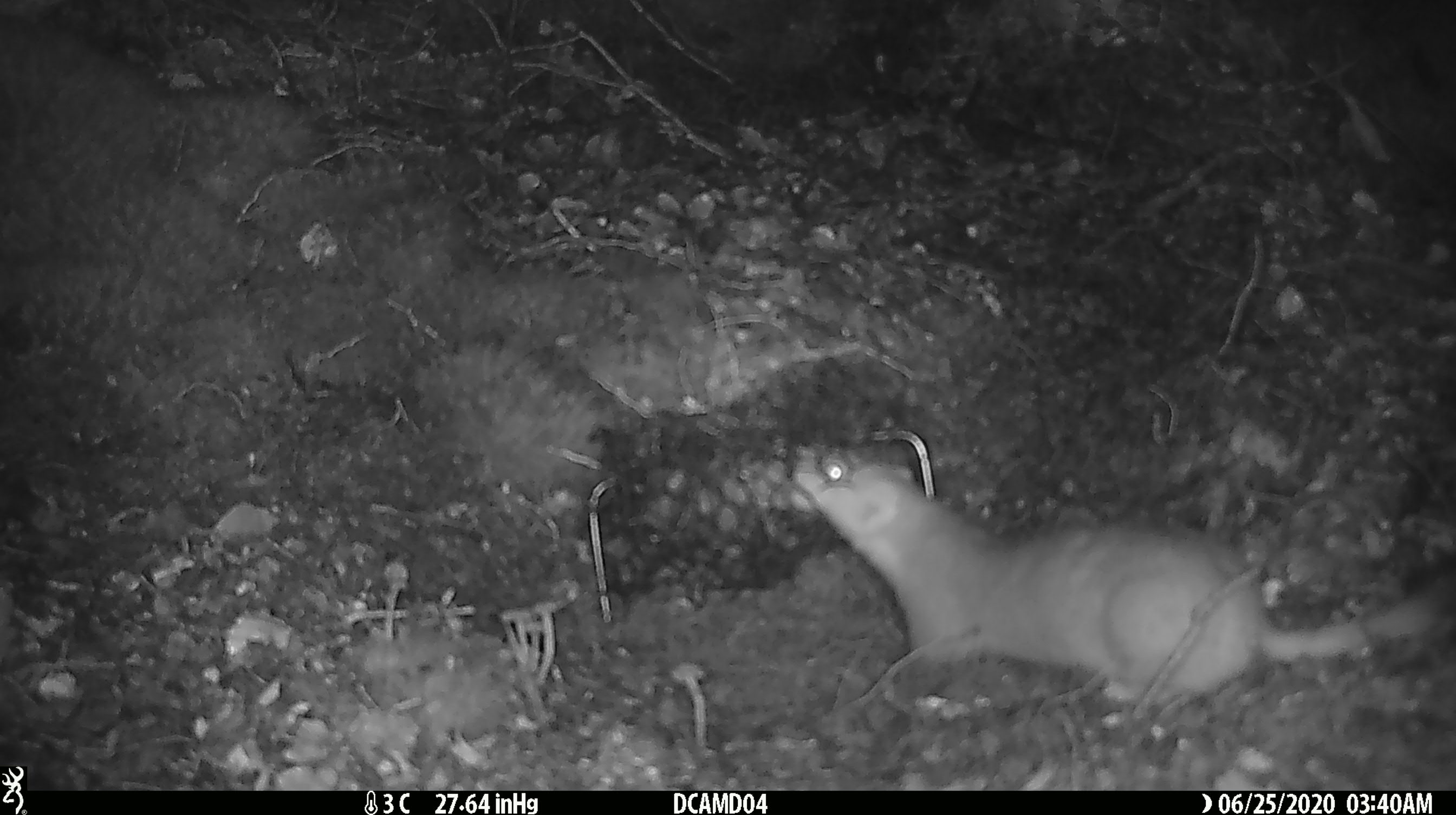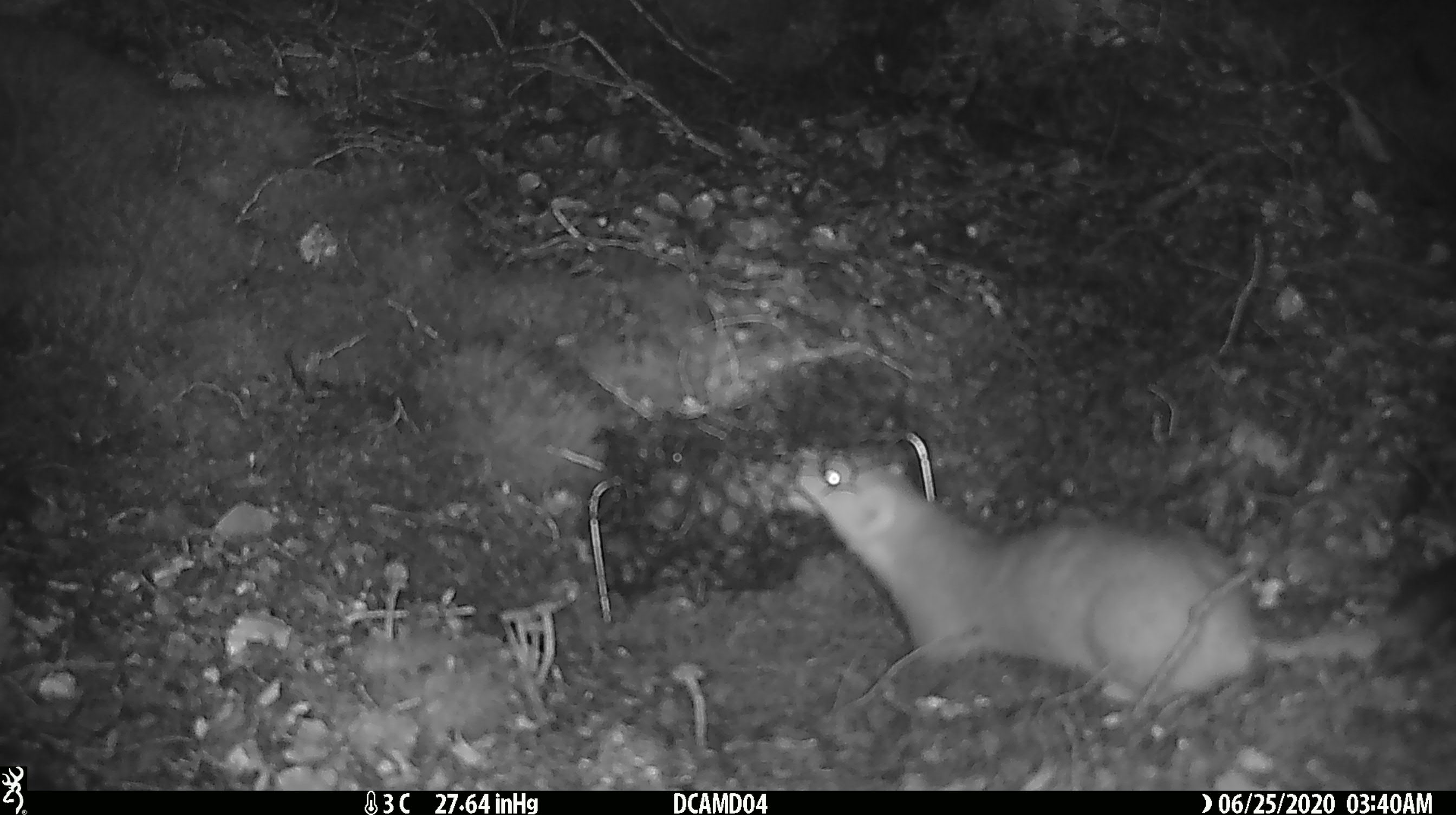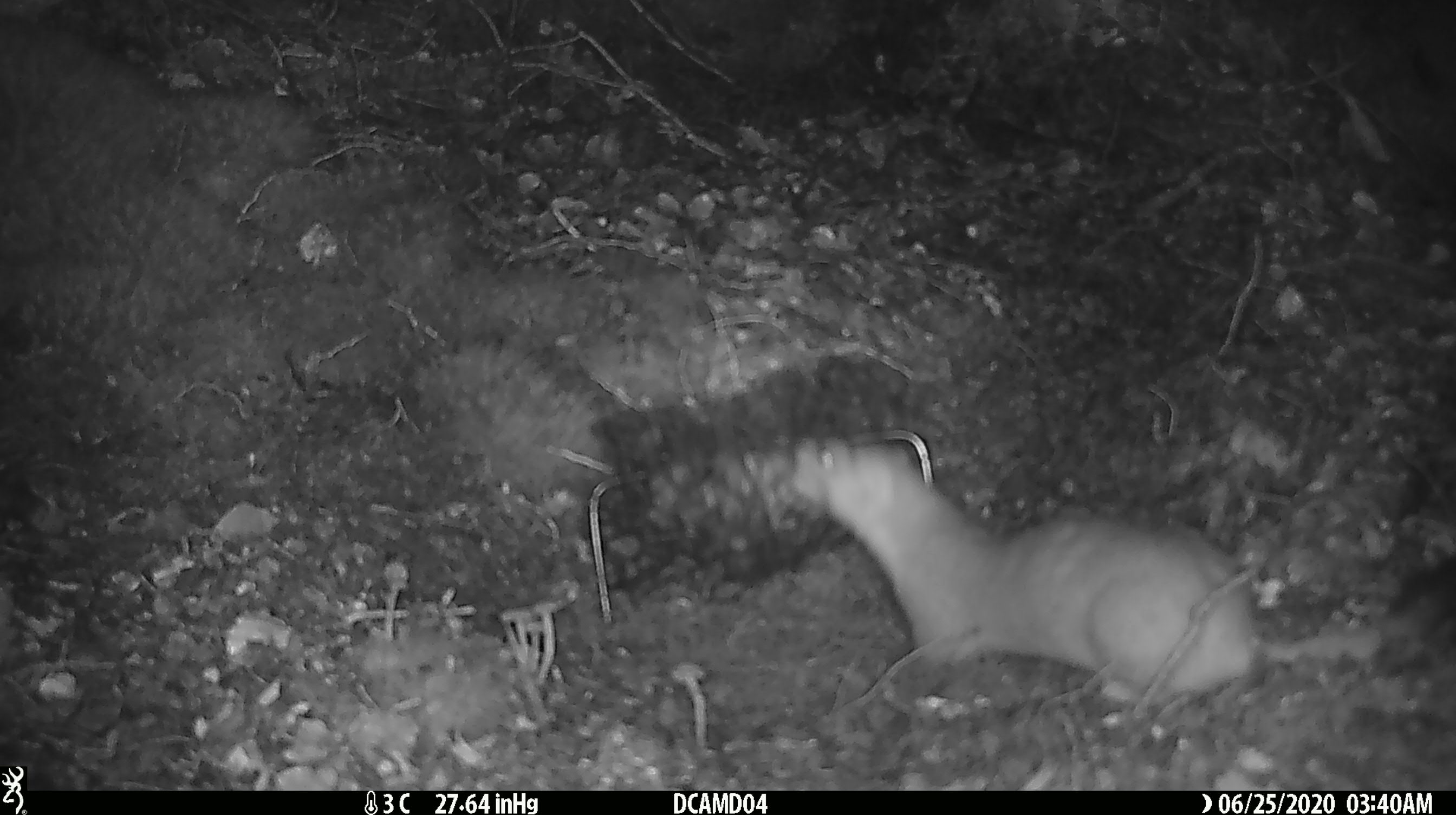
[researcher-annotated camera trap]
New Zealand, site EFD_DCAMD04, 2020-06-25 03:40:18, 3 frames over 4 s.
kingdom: Animalia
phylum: Chordata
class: Mammalia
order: Carnivora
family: Mustelidae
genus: Mustela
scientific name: Mustela erminea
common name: stoat